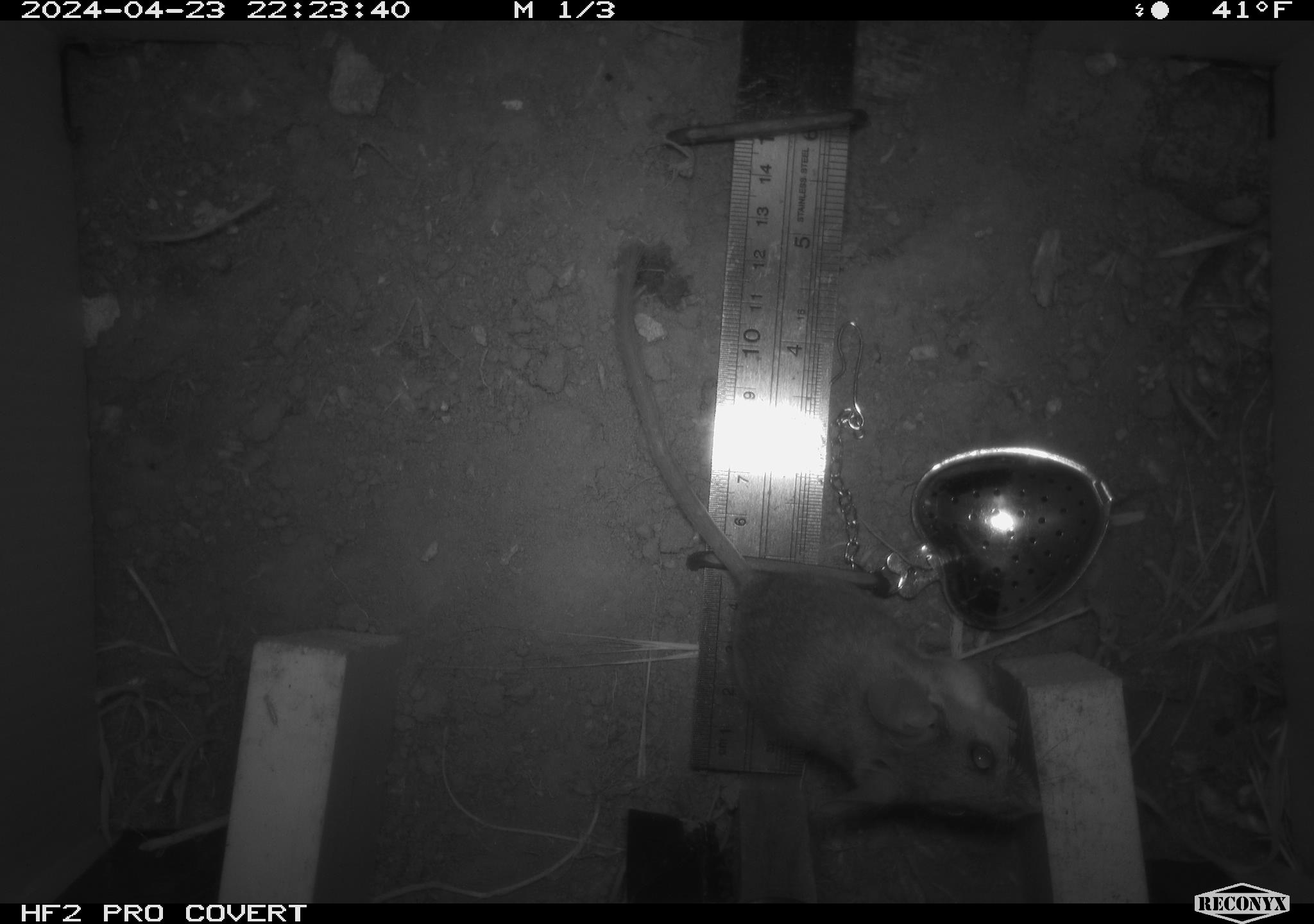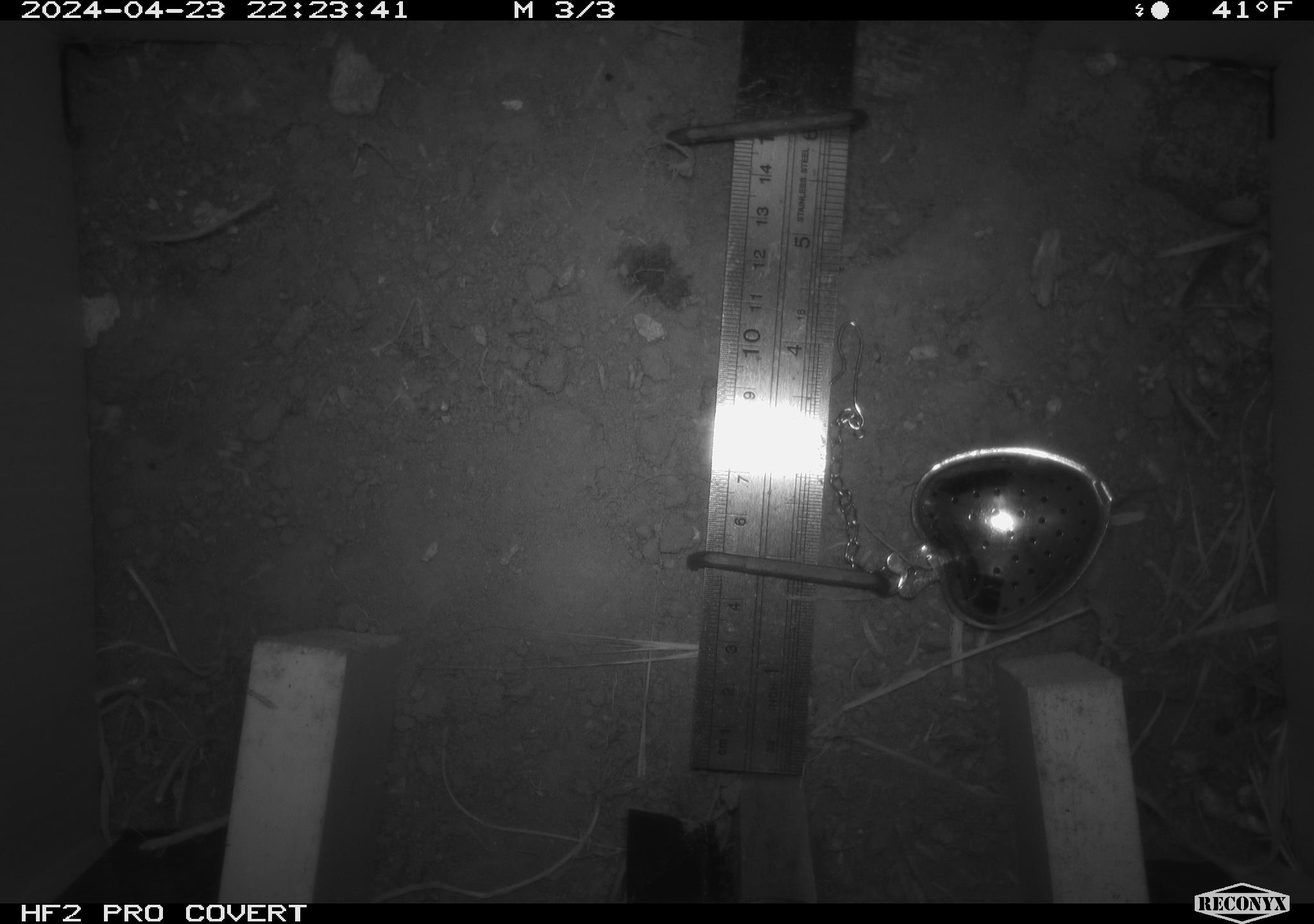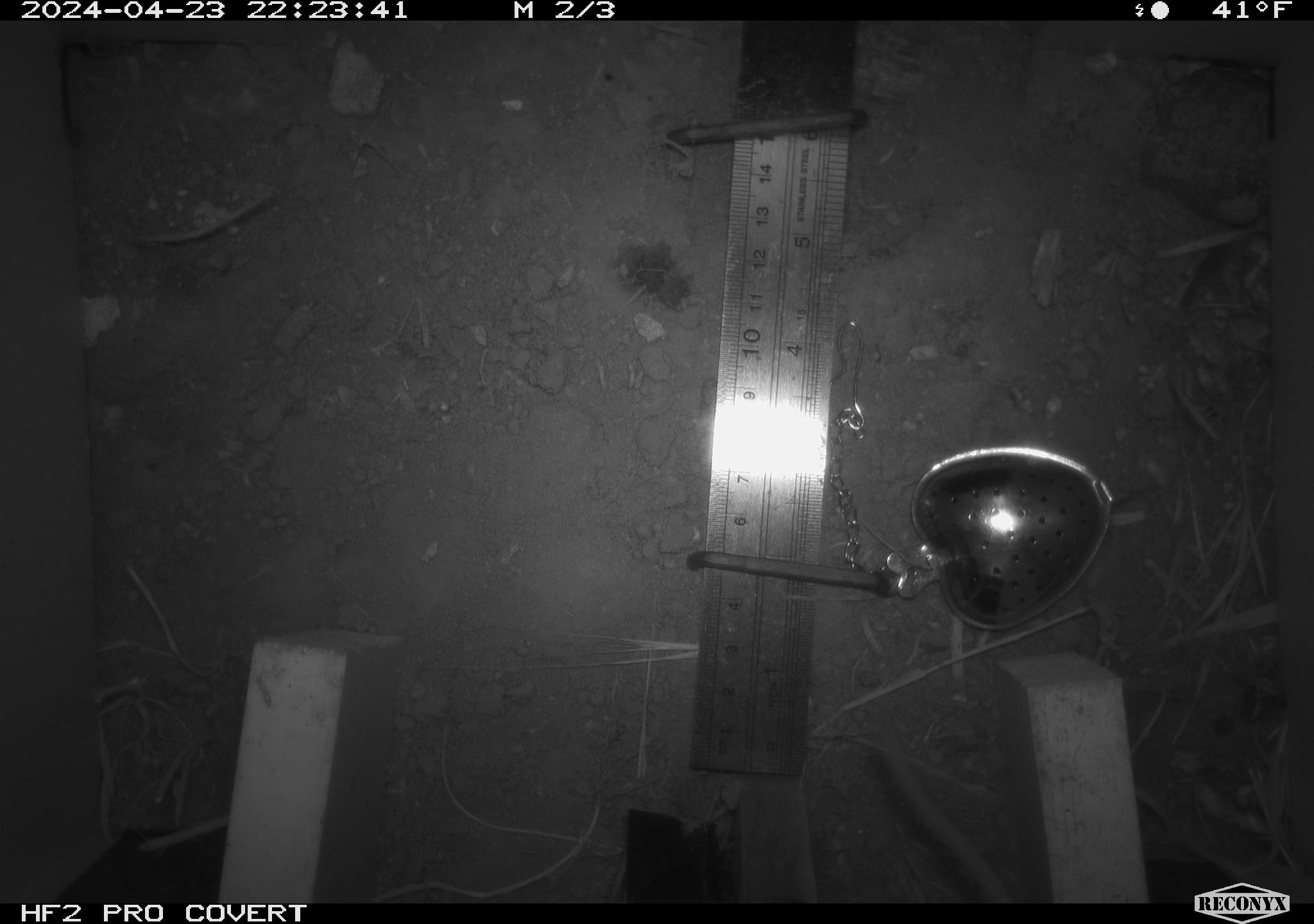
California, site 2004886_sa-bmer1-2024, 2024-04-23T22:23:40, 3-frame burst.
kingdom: Animalia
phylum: Chordata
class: Mammalia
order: Rodentia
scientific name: Rodentia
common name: mouse species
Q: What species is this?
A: Mouse species (Rodentia).